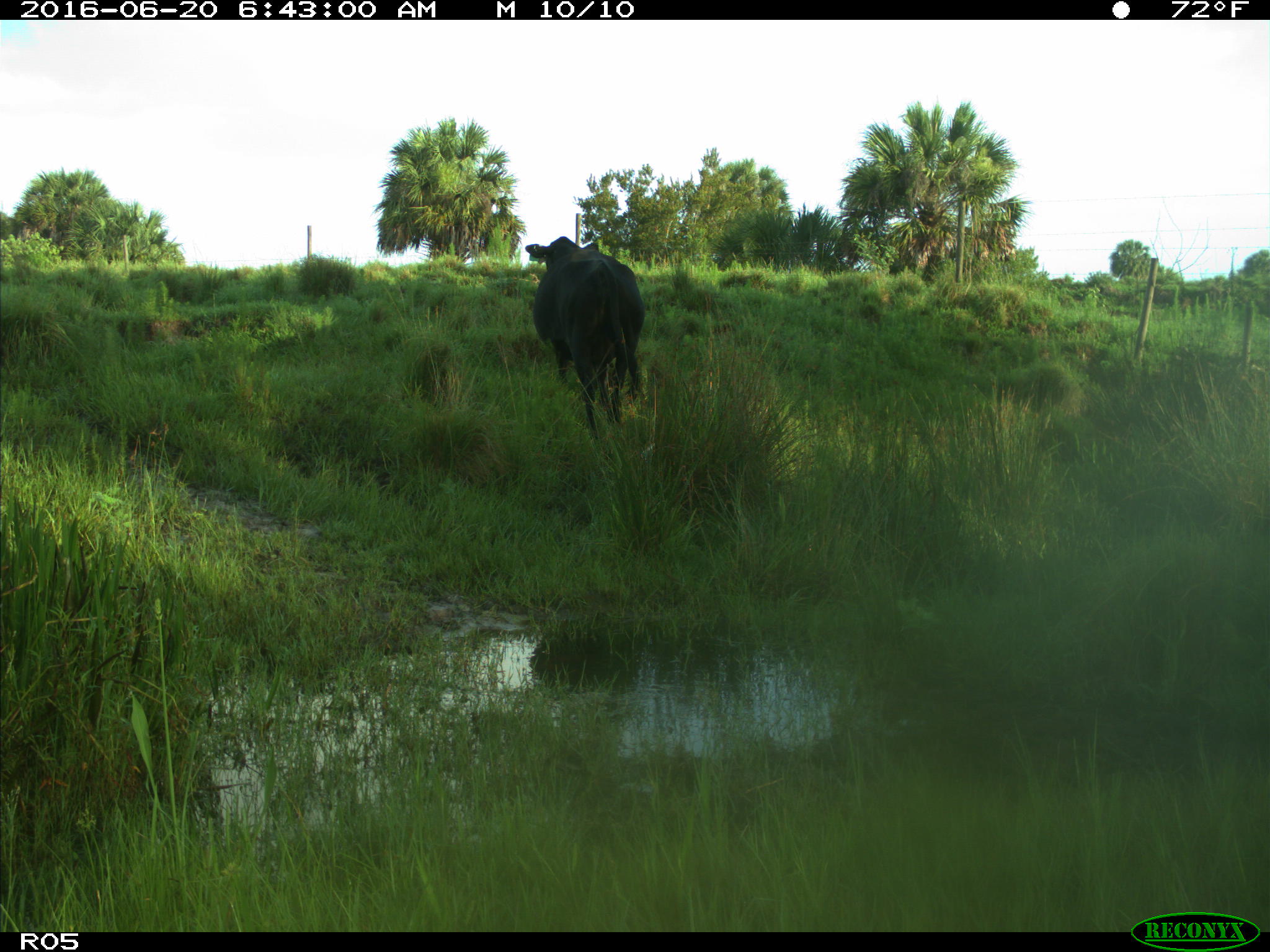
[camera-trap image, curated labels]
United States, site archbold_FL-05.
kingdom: Animalia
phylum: Chordata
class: Mammalia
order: Artiodactyla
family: Bovidae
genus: Bos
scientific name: Bos taurus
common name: domestic cow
Bos taurus (domestic cow).